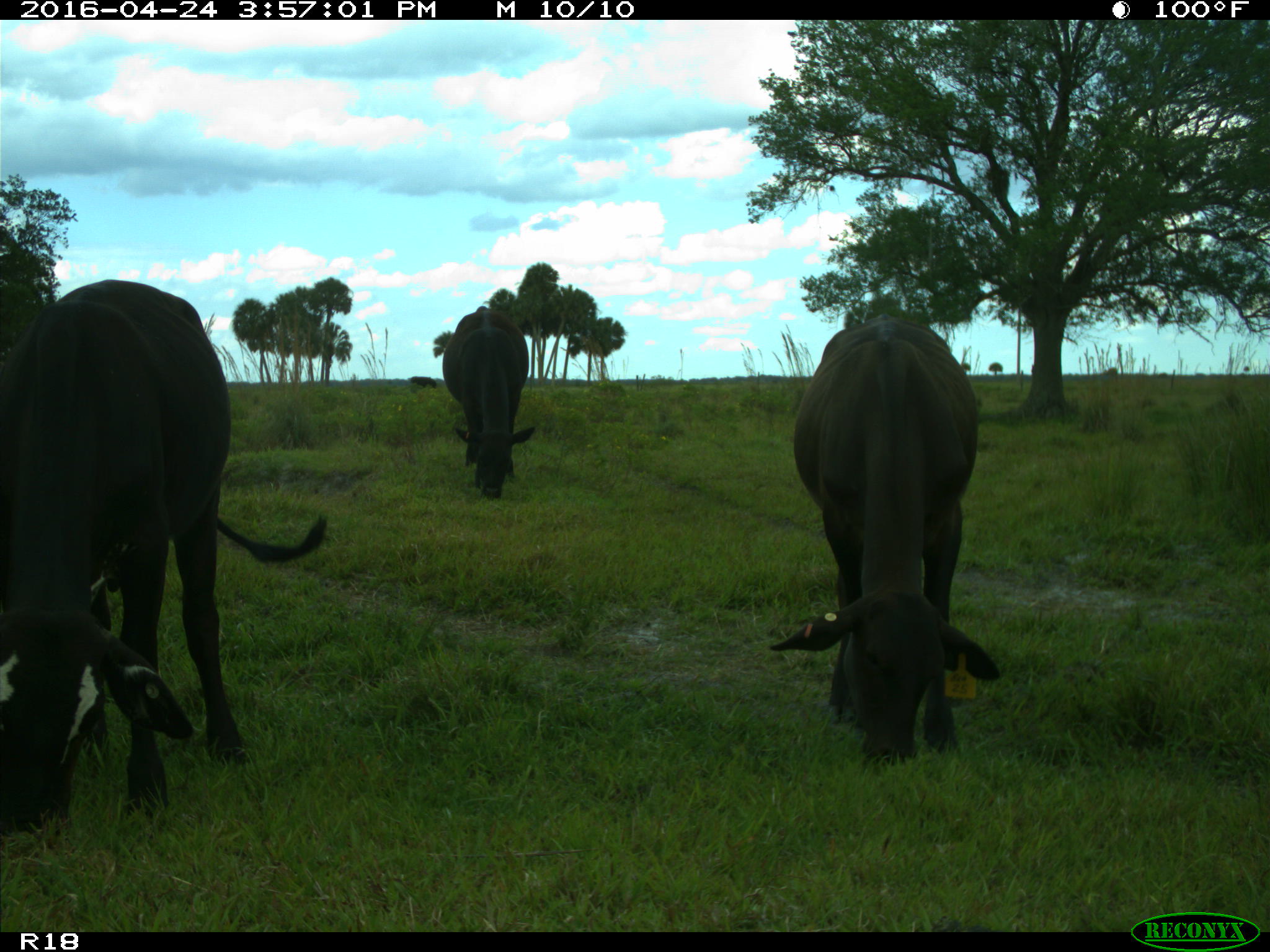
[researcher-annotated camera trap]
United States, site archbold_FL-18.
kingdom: Animalia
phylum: Chordata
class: Mammalia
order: Artiodactyla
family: Bovidae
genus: Bos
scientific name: Bos taurus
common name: domestic cow